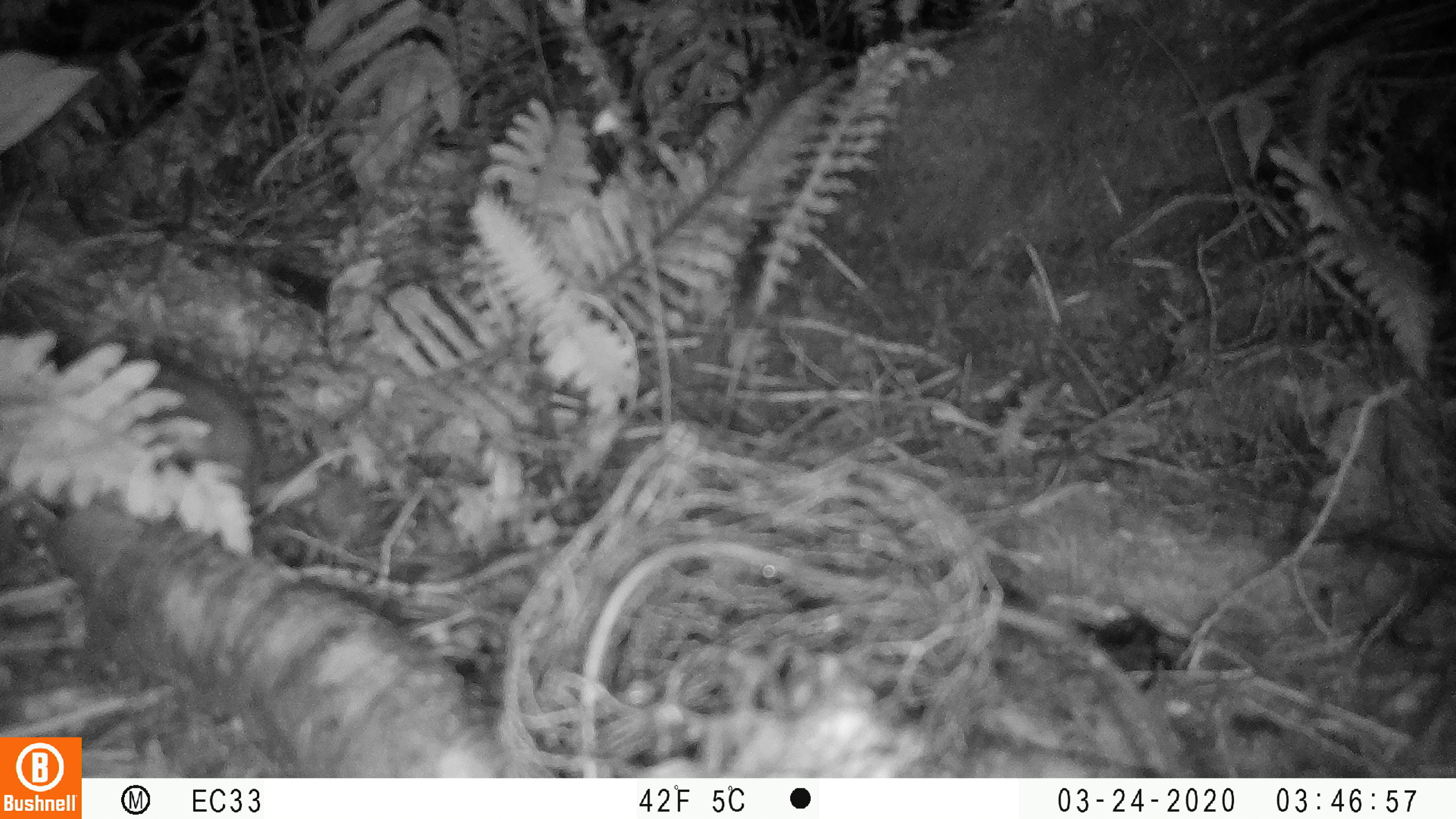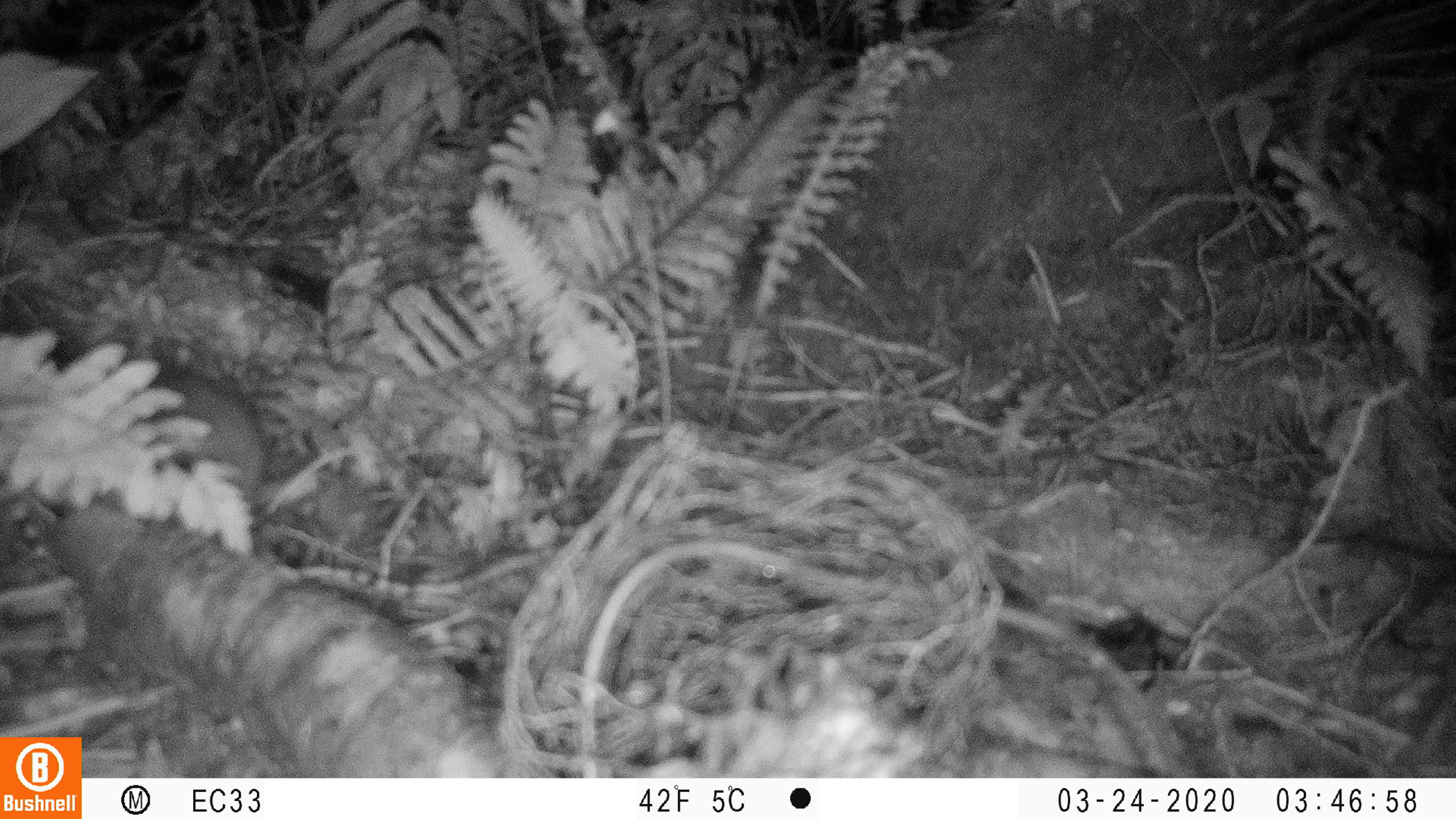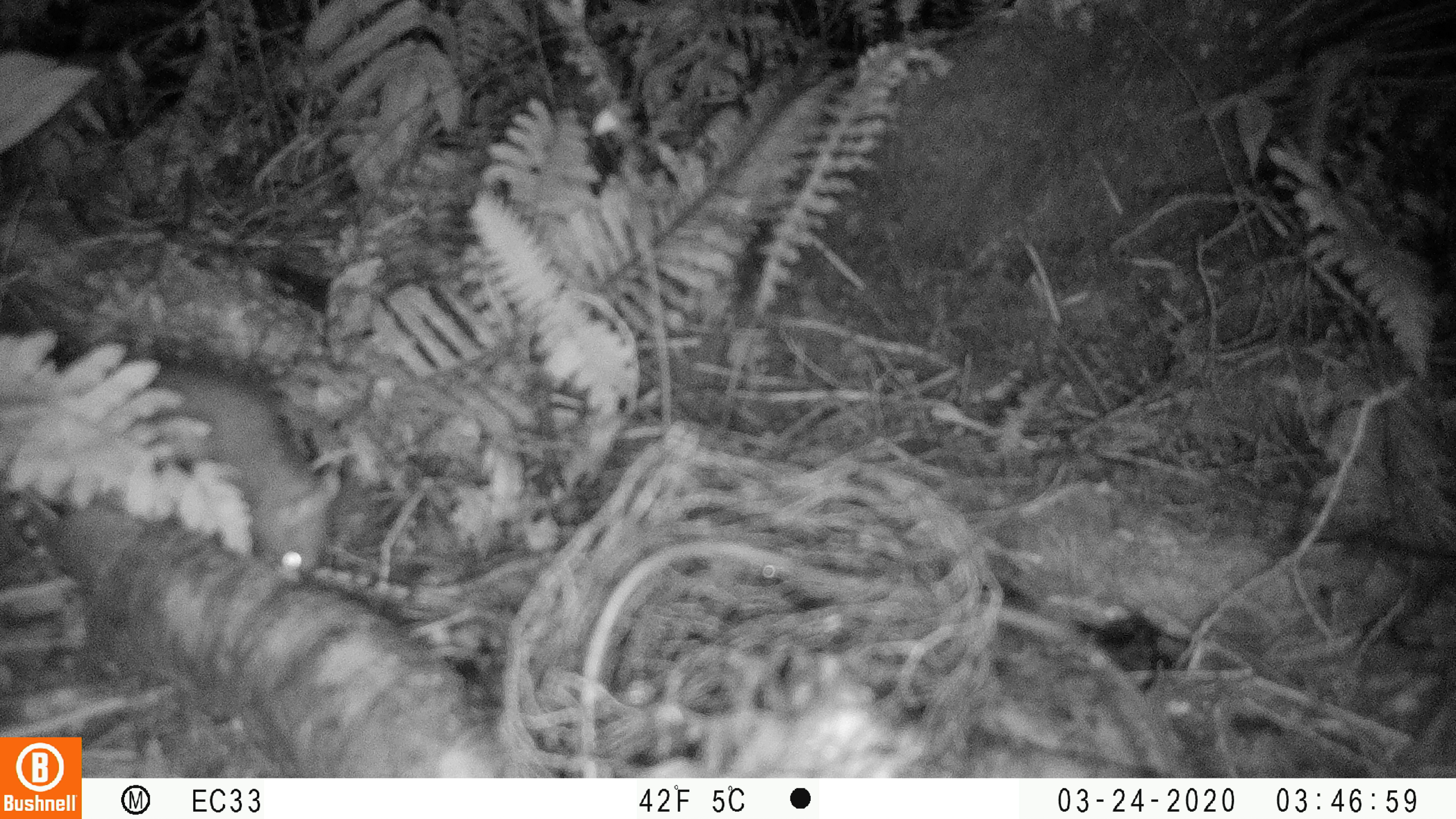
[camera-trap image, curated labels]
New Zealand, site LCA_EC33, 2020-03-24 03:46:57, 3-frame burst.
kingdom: Animalia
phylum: Chordata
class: Mammalia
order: Rodentia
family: Muridae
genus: Rattus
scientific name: Rattus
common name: rat